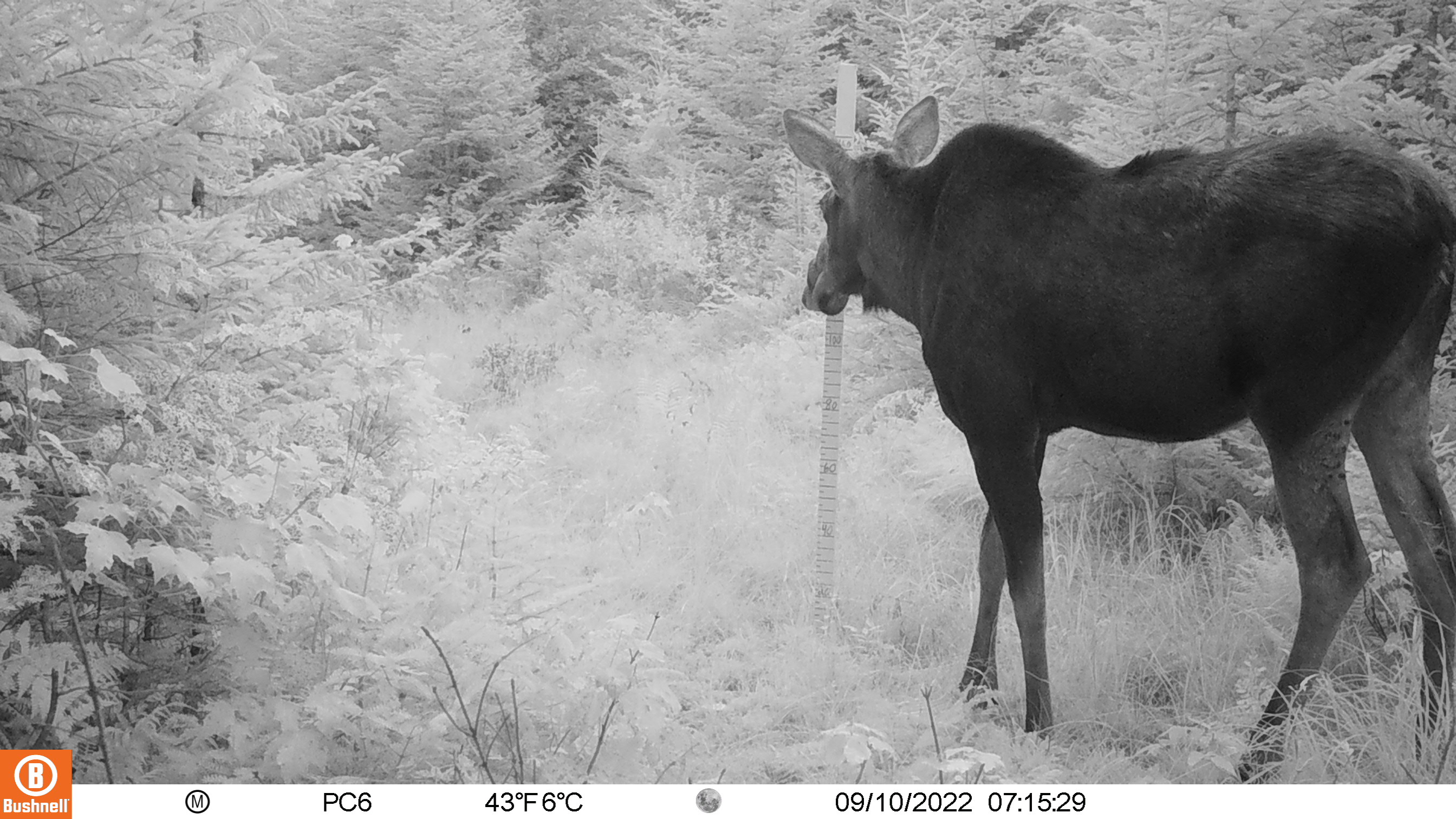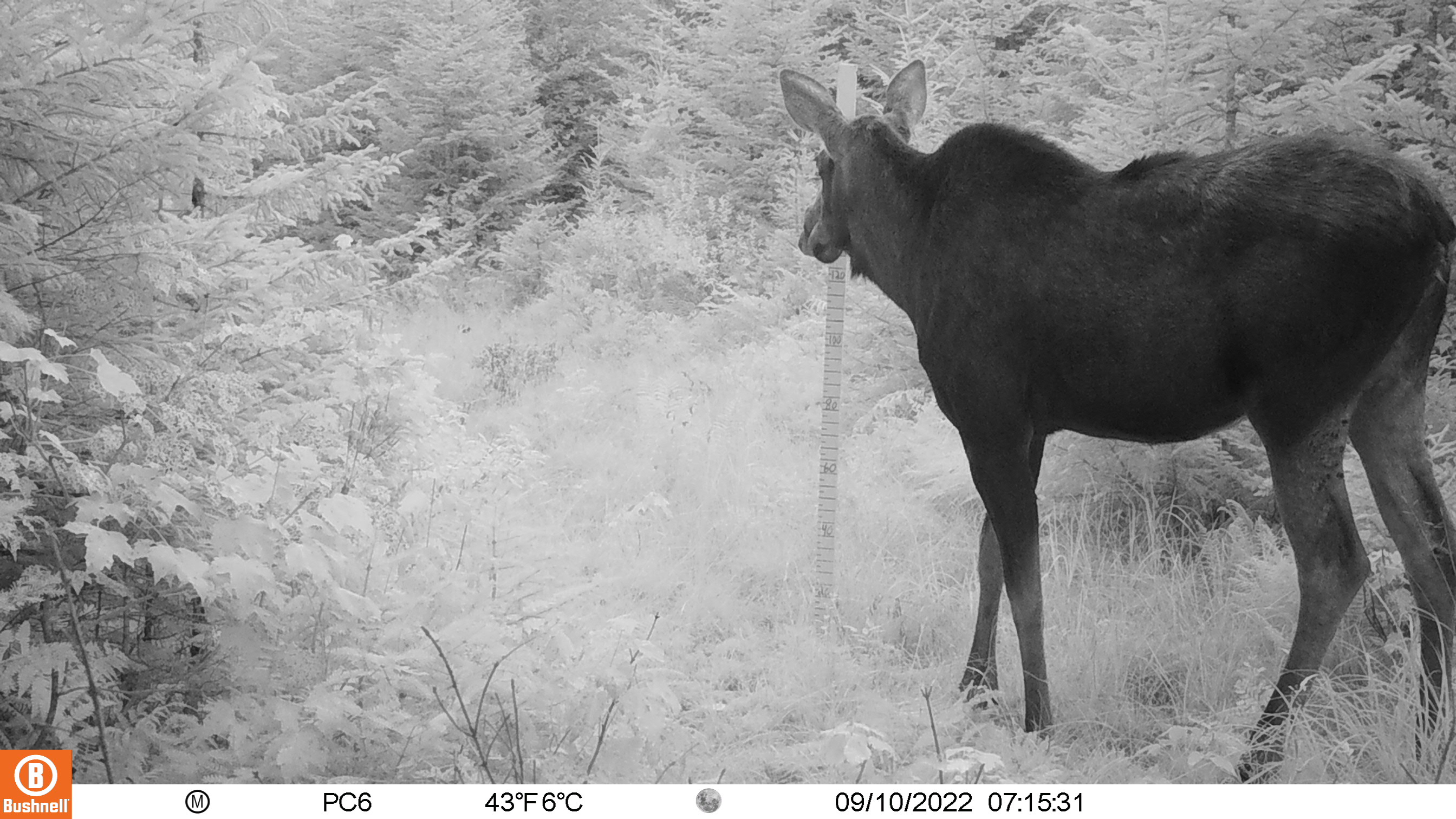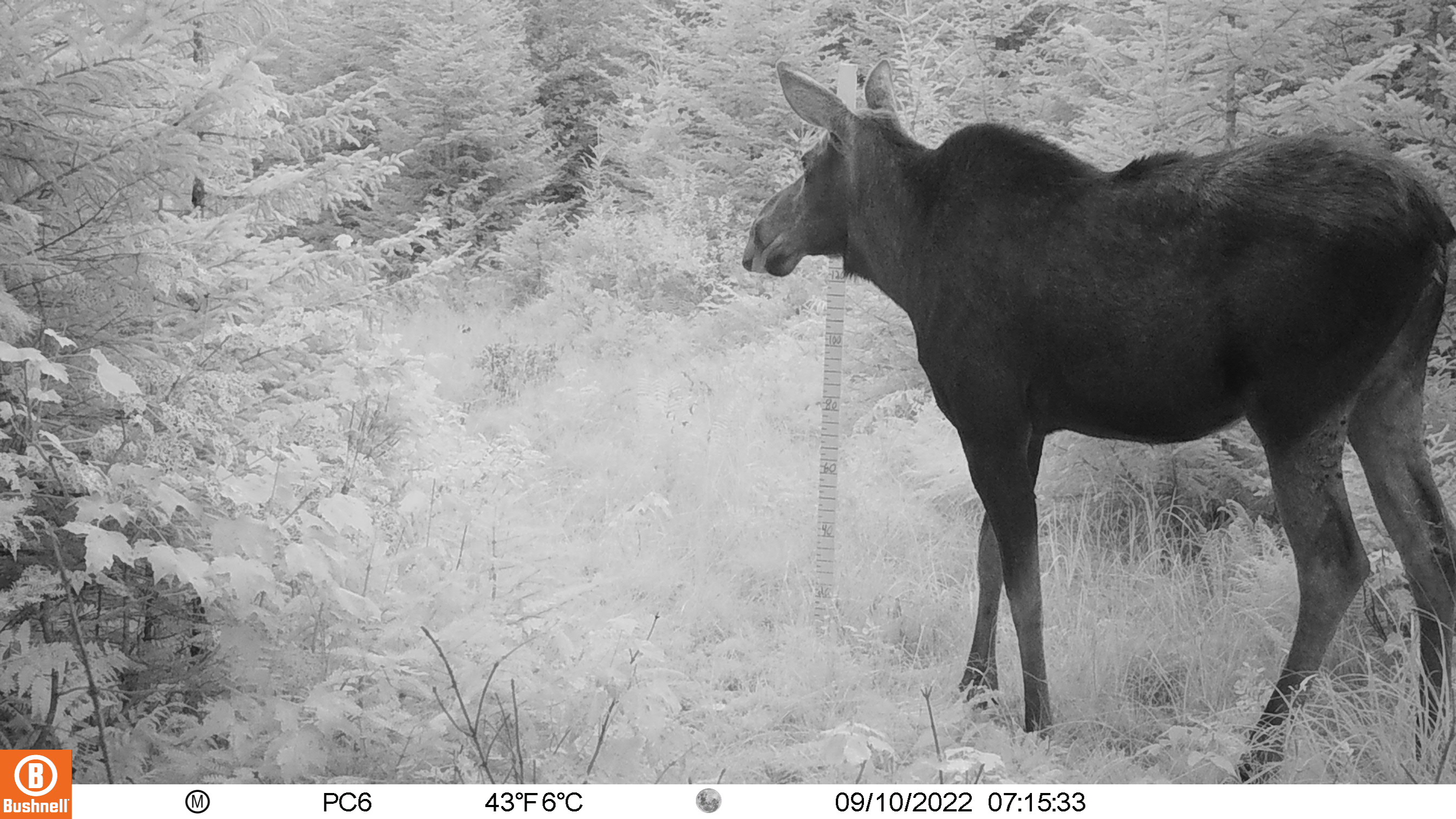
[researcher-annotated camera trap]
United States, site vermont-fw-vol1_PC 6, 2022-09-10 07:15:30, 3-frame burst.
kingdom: Animalia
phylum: Chordata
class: Mammalia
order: Artiodactyla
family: Cervidae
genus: Alces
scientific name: Alces alces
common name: moose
Moose (Alces alces).